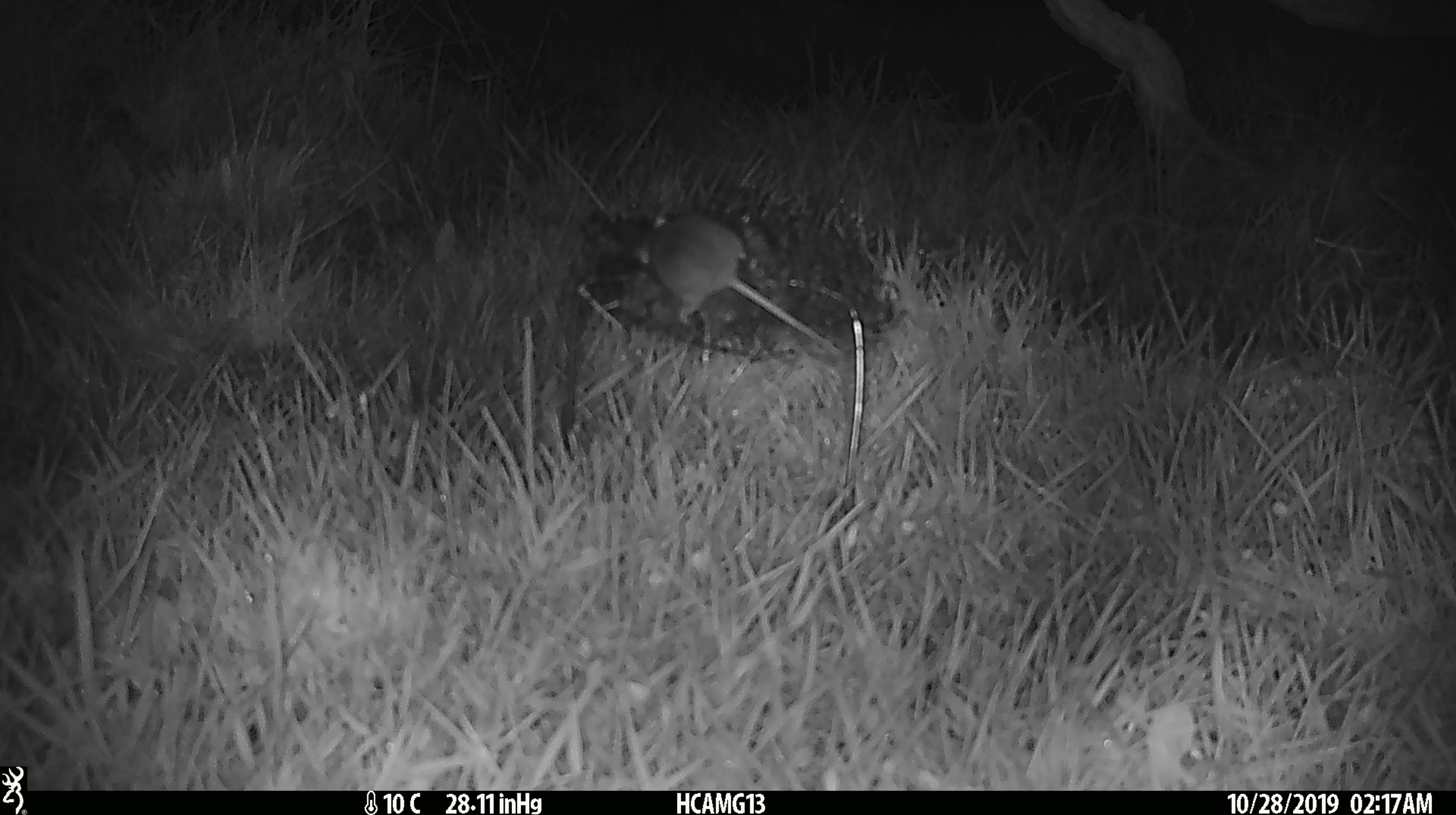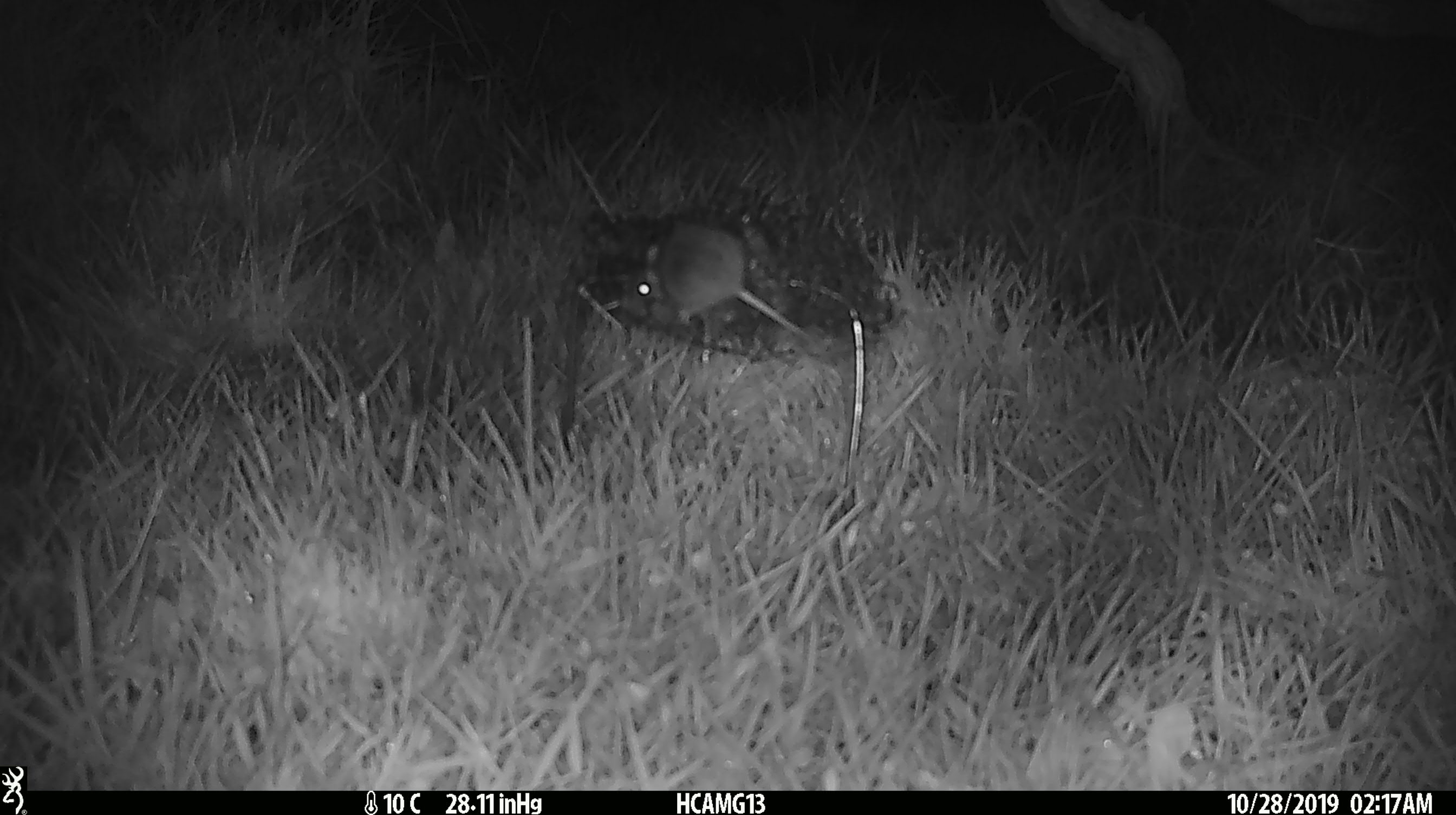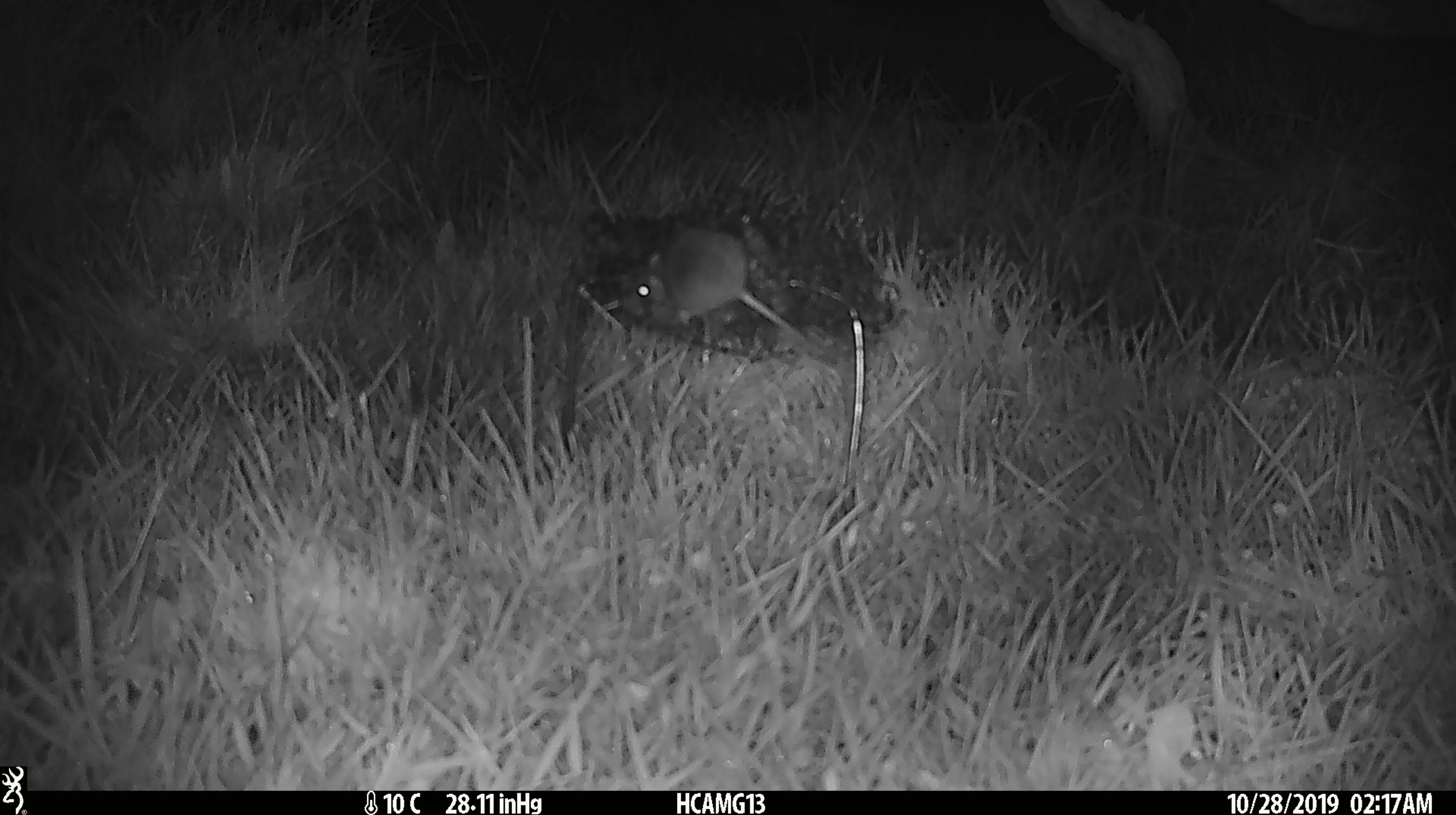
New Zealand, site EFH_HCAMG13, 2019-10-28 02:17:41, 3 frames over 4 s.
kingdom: Animalia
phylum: Chordata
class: Mammalia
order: Rodentia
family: Muridae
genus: Mus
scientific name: Mus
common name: mouse